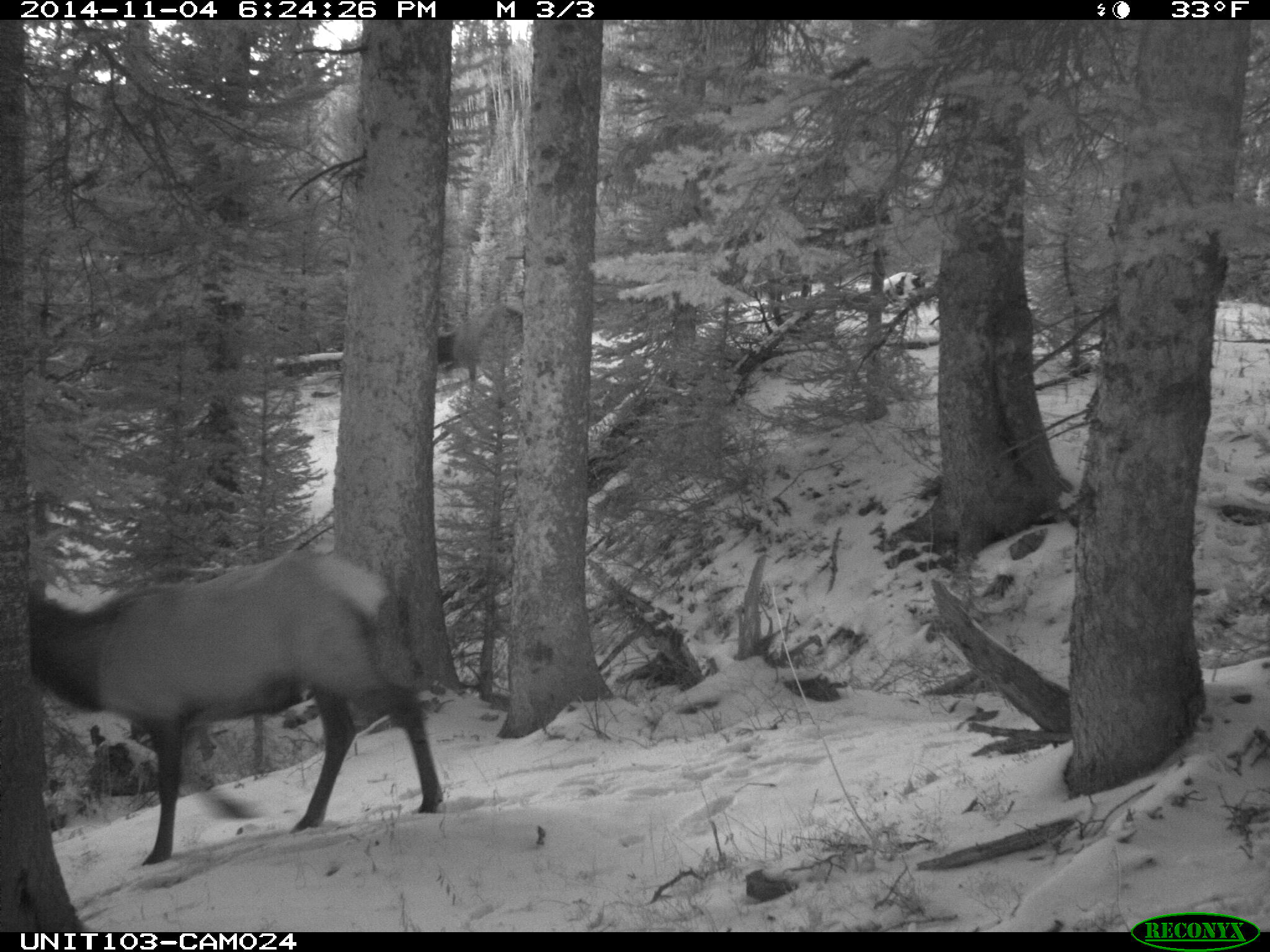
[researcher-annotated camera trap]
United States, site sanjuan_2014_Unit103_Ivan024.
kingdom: Animalia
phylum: Chordata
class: Mammalia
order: Artiodactyla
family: Cervidae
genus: Cervus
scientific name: Cervus elaphus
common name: red deer